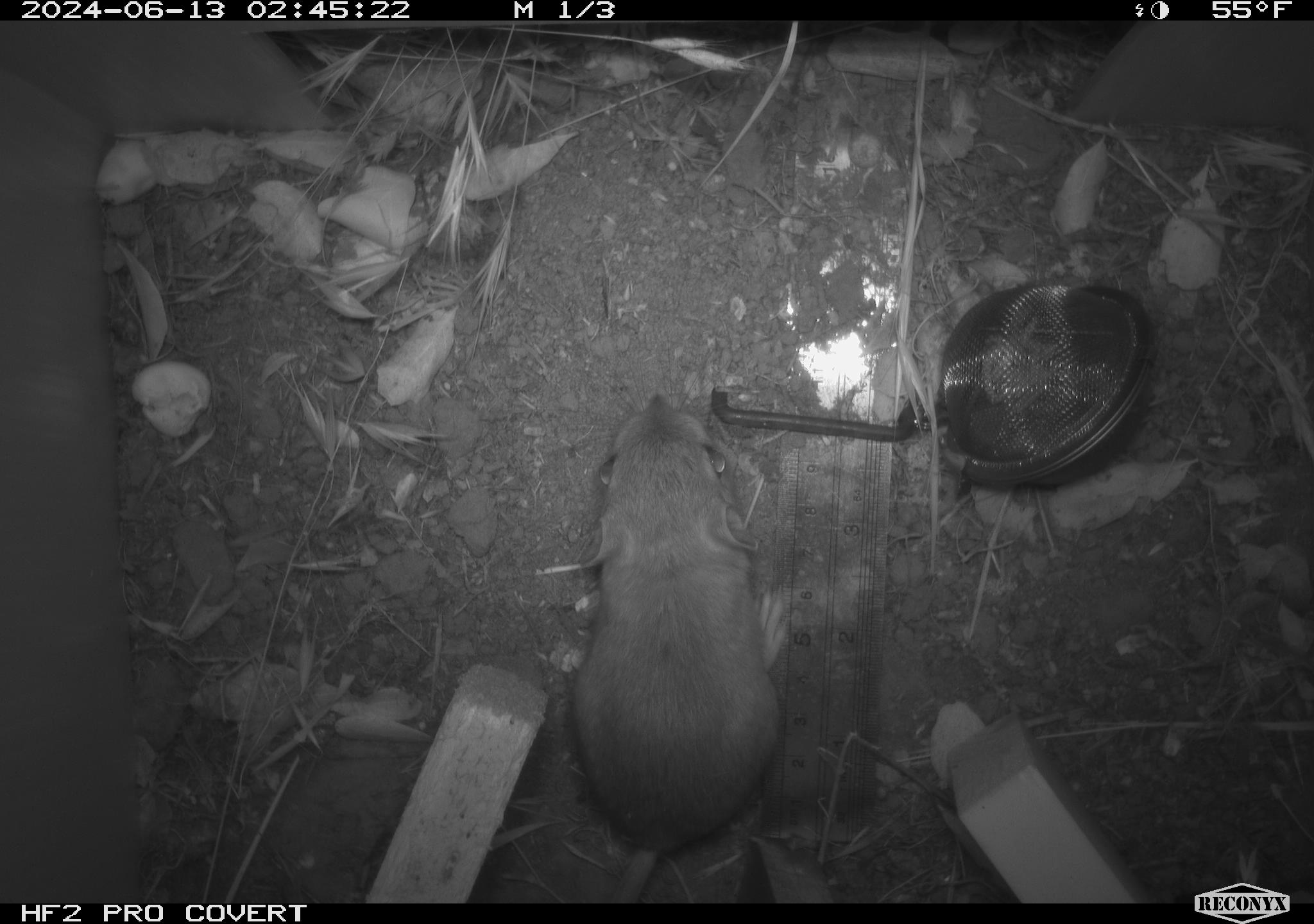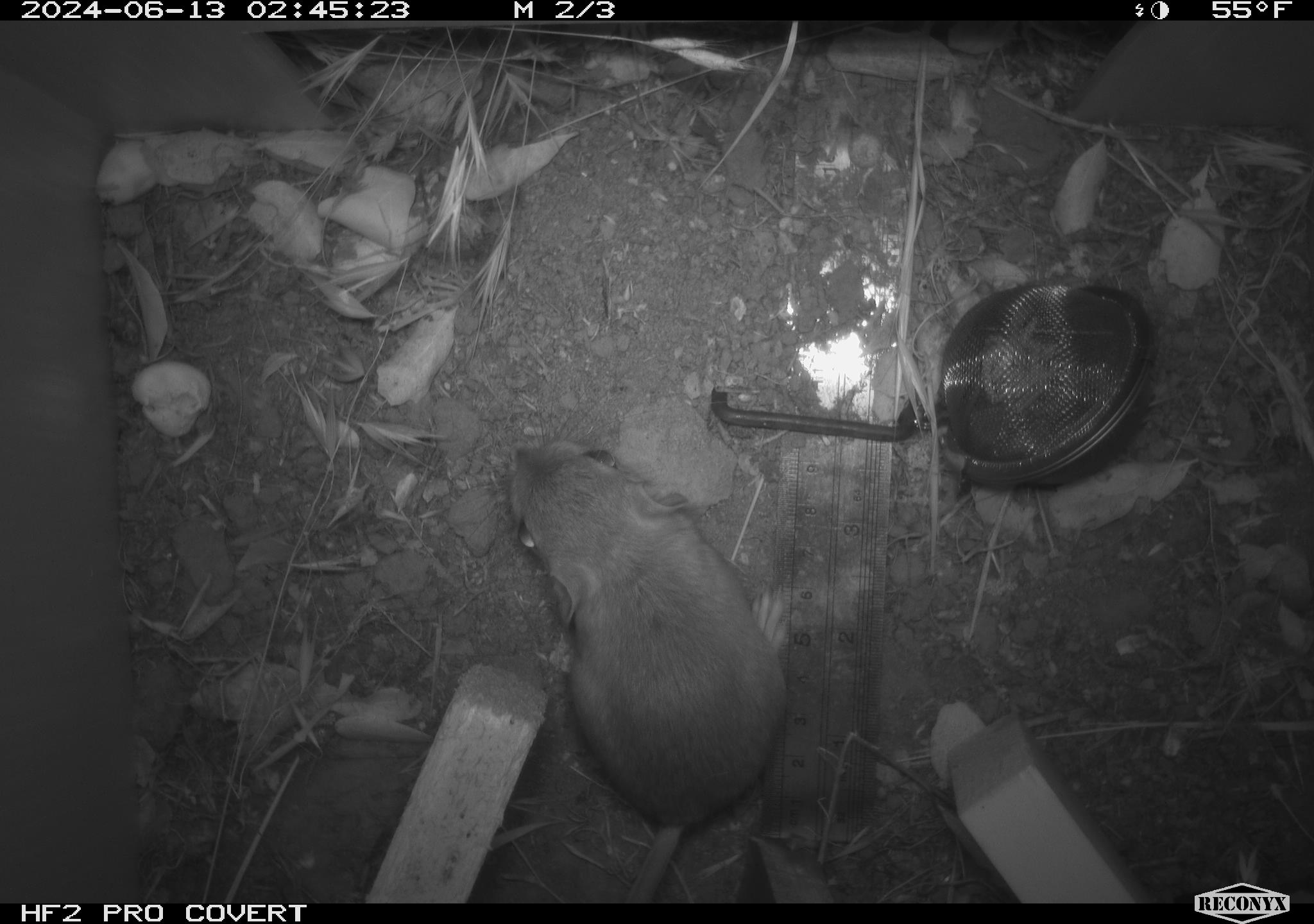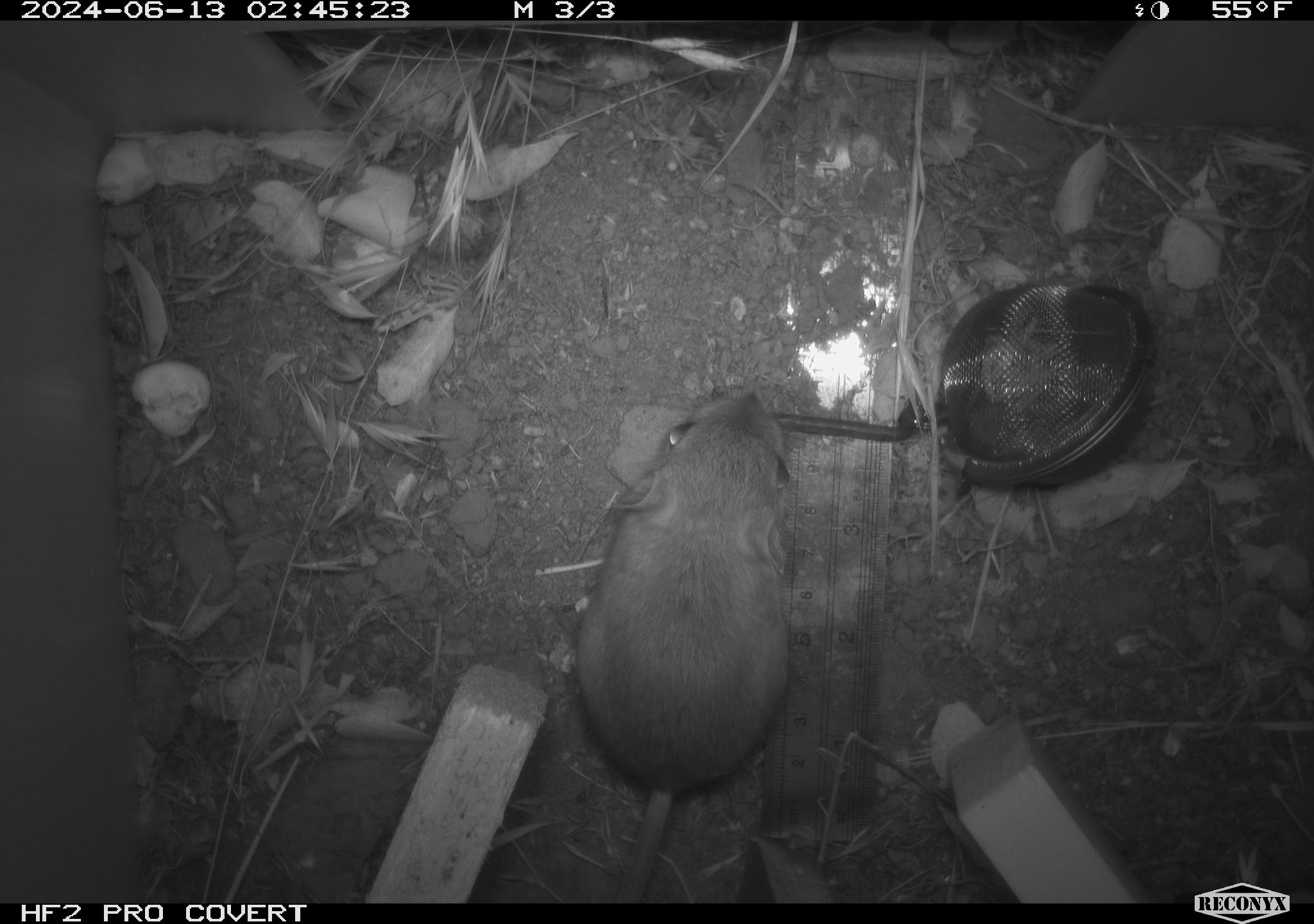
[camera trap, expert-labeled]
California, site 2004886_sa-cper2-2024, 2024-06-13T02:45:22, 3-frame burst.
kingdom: Animalia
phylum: Chordata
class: Mammalia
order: Rodentia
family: Heteromyidae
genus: Dipodomys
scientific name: Dipodomys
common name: kangaroo rats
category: dipodomys species